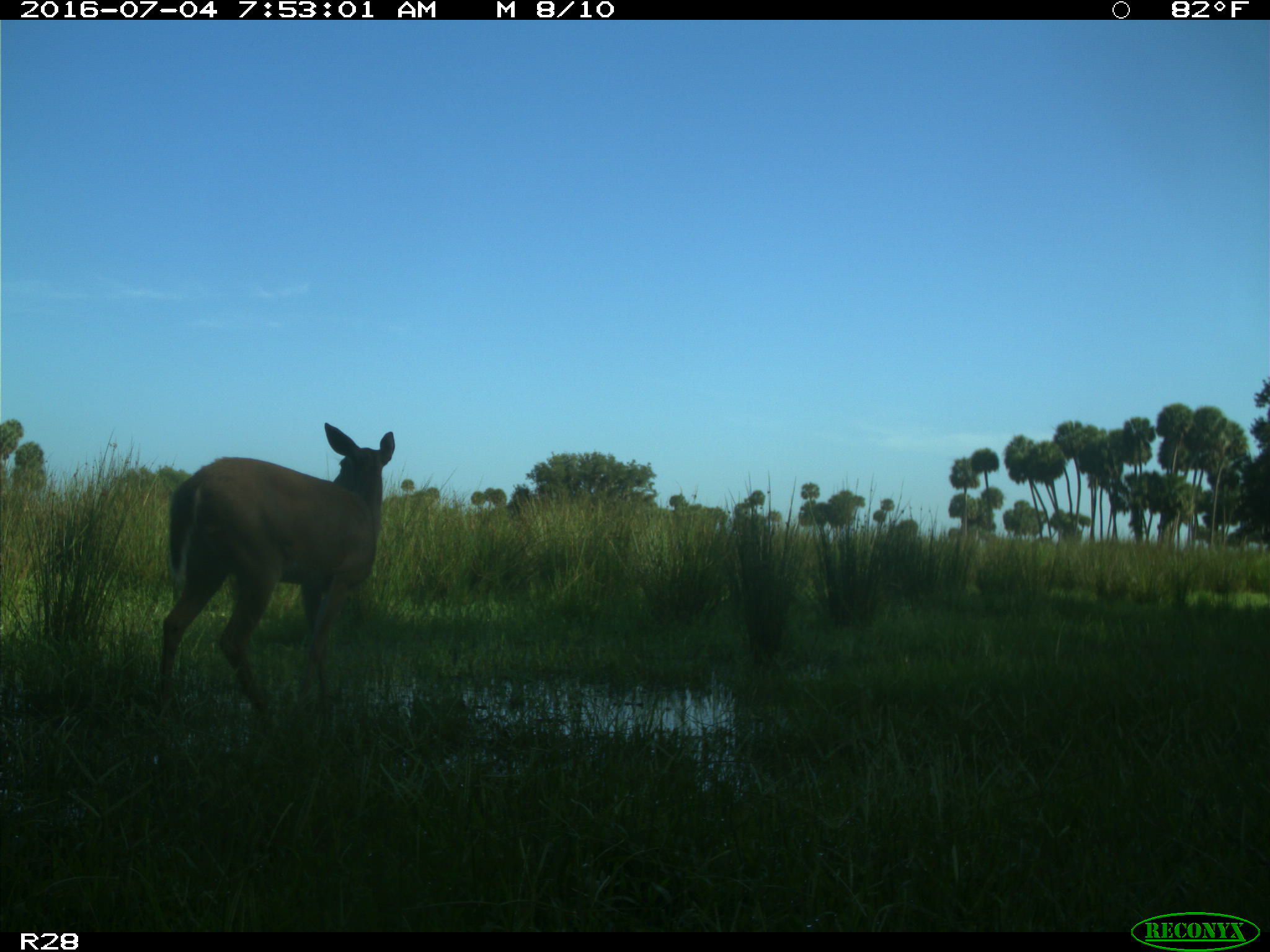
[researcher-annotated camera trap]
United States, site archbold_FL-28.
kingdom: Animalia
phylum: Chordata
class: Mammalia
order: Artiodactyla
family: Cervidae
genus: Odocoileus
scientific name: Odocoileus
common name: deer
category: unidentified deer